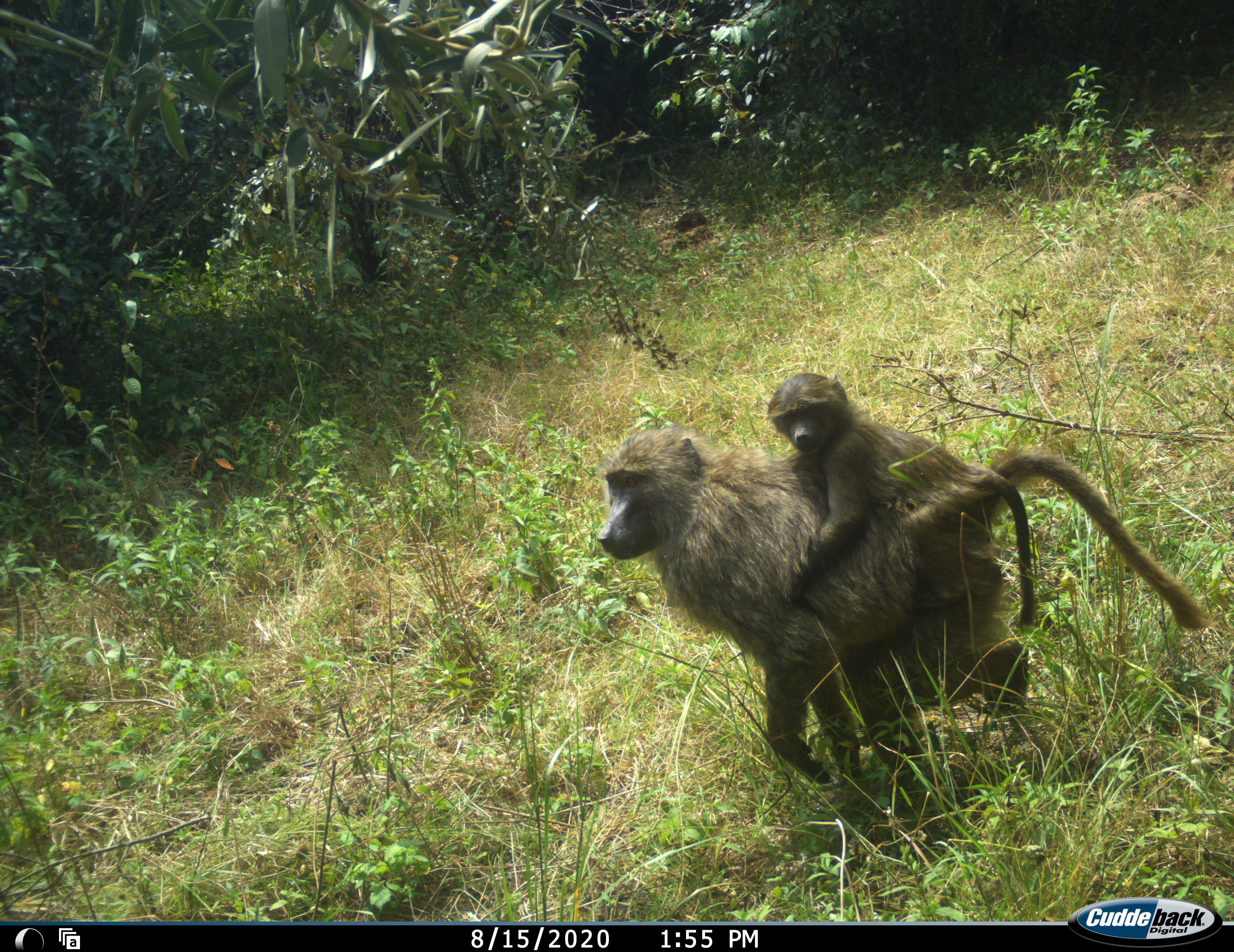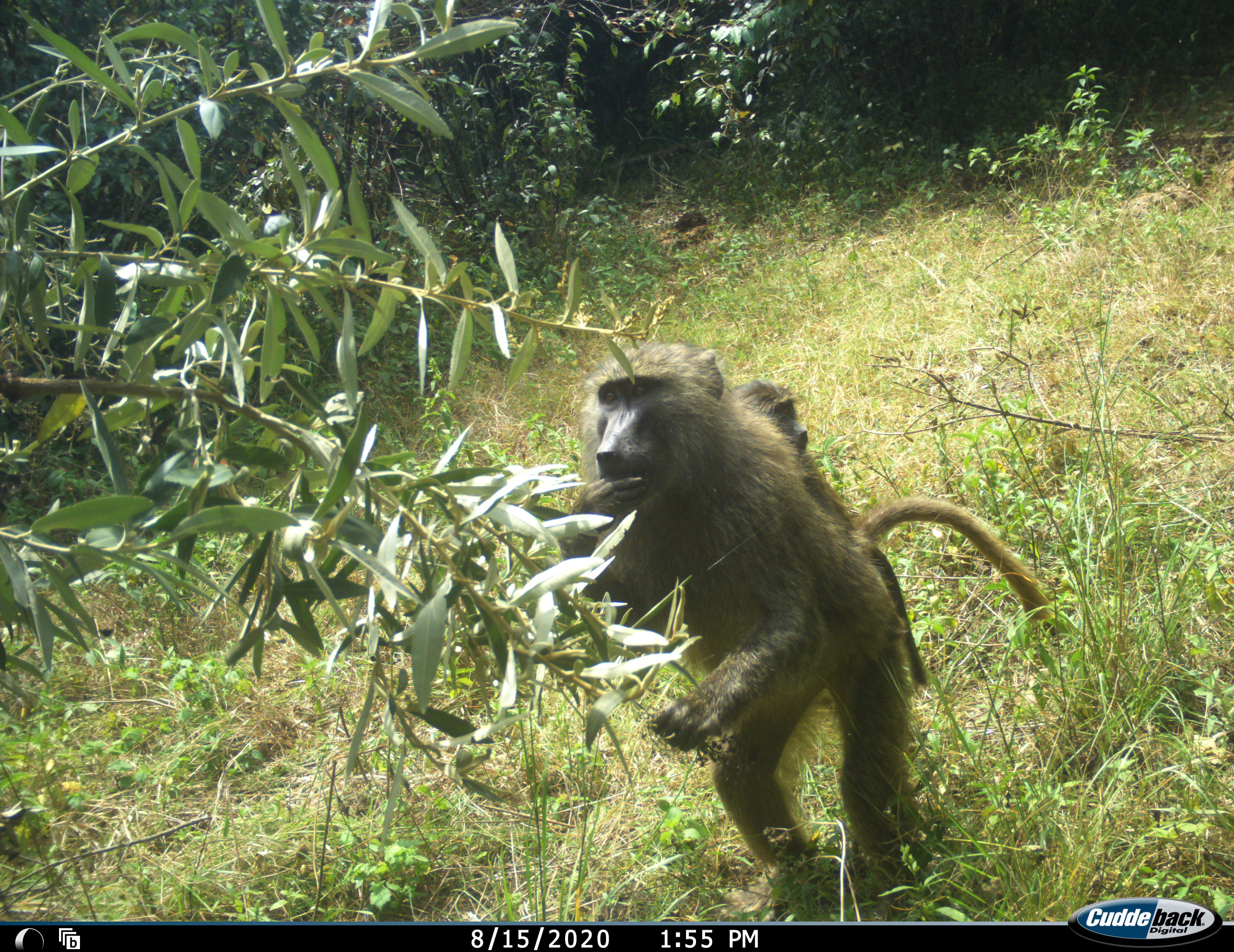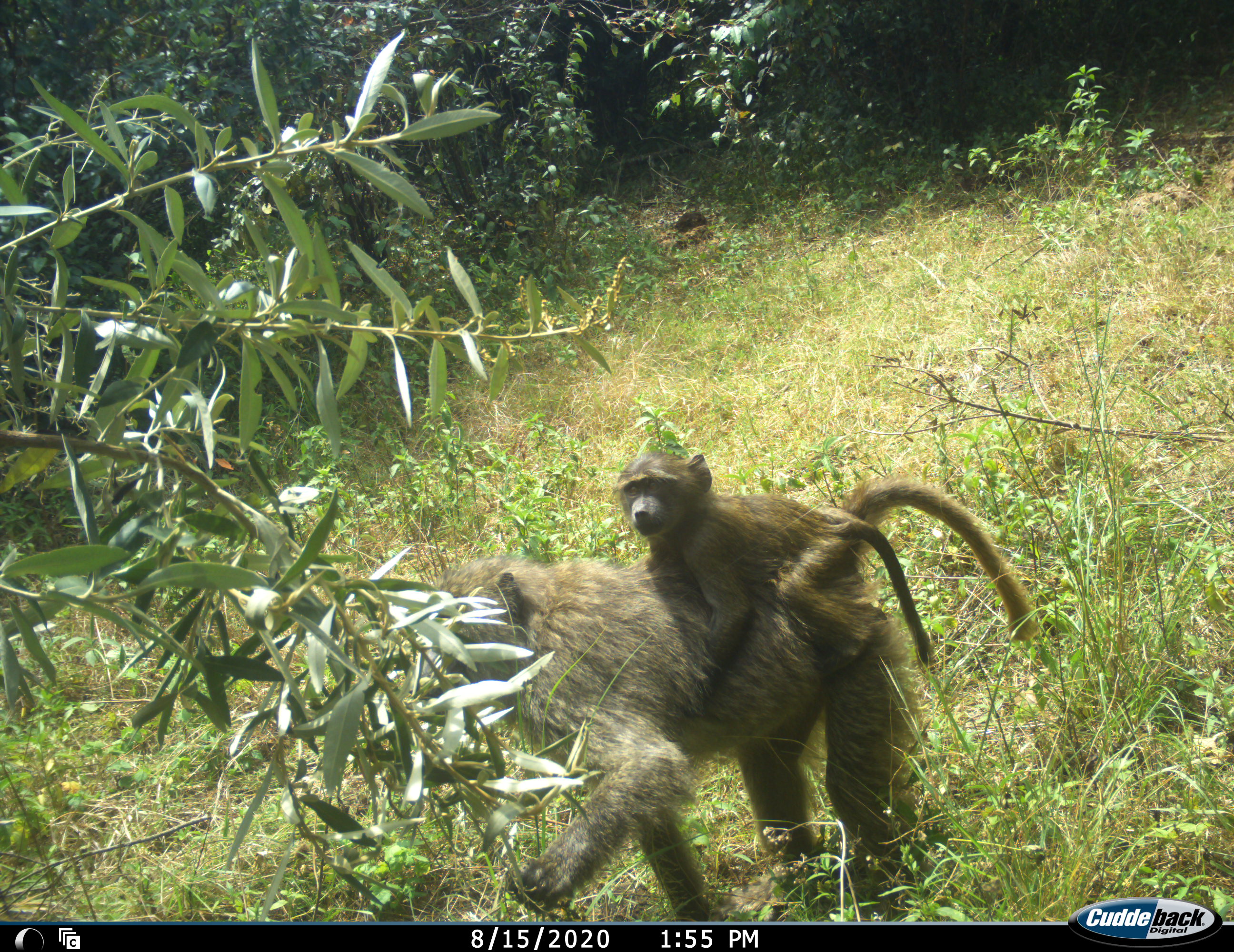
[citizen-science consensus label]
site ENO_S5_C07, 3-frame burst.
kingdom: Animalia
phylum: Chordata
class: Mammalia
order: Primates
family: Cercopithecidae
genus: Papio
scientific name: Papio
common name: baboon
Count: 2.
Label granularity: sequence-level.